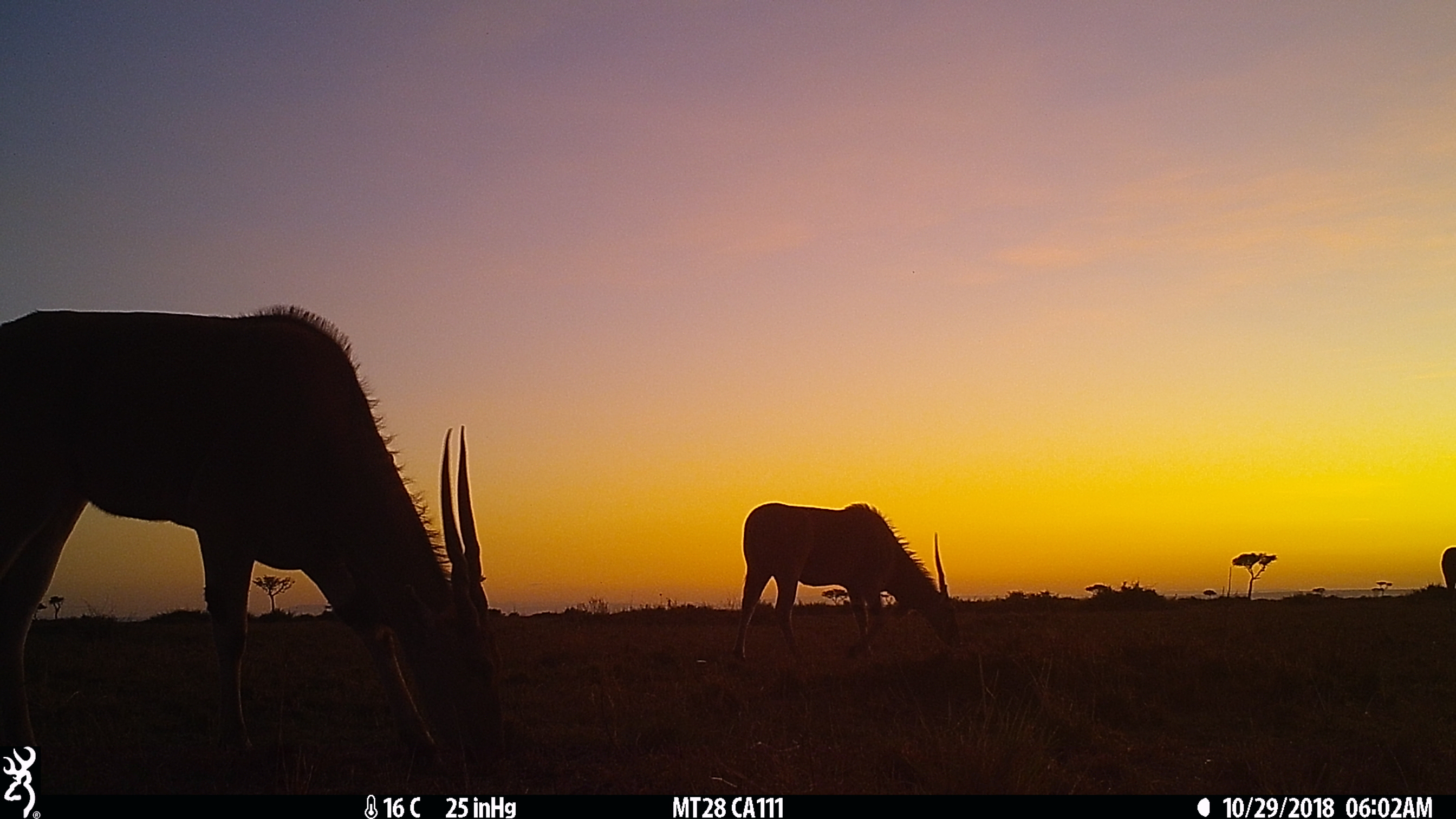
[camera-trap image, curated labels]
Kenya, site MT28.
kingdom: Animalia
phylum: Chordata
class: Mammalia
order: Artiodactyla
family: Bovidae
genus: Tragelaphus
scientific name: Tragelaphus oryx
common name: eland